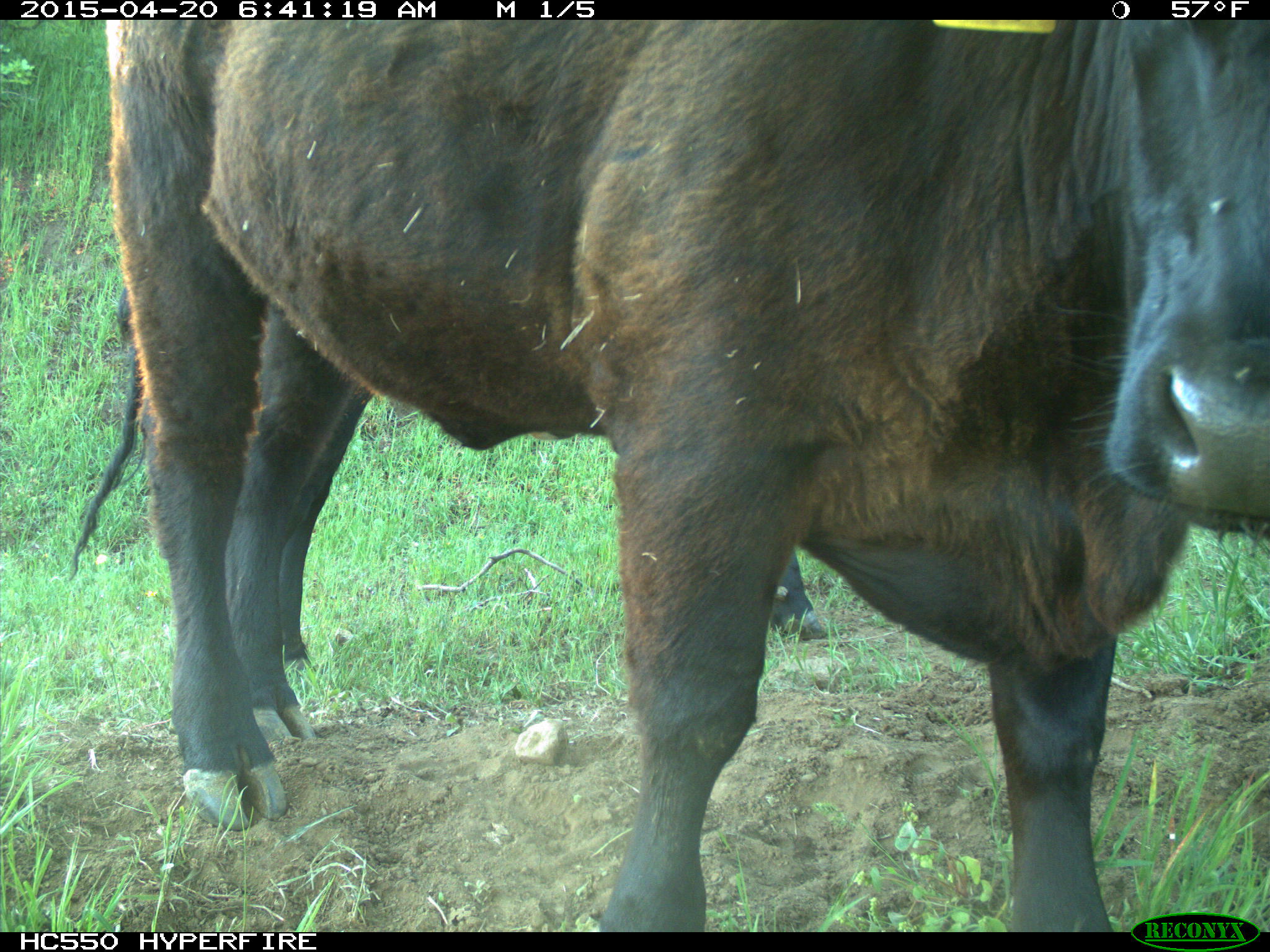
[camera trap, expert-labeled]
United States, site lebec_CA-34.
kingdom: Animalia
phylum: Chordata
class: Mammalia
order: Artiodactyla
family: Bovidae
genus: Bos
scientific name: Bos taurus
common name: domestic cow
Bos taurus (domestic cow).